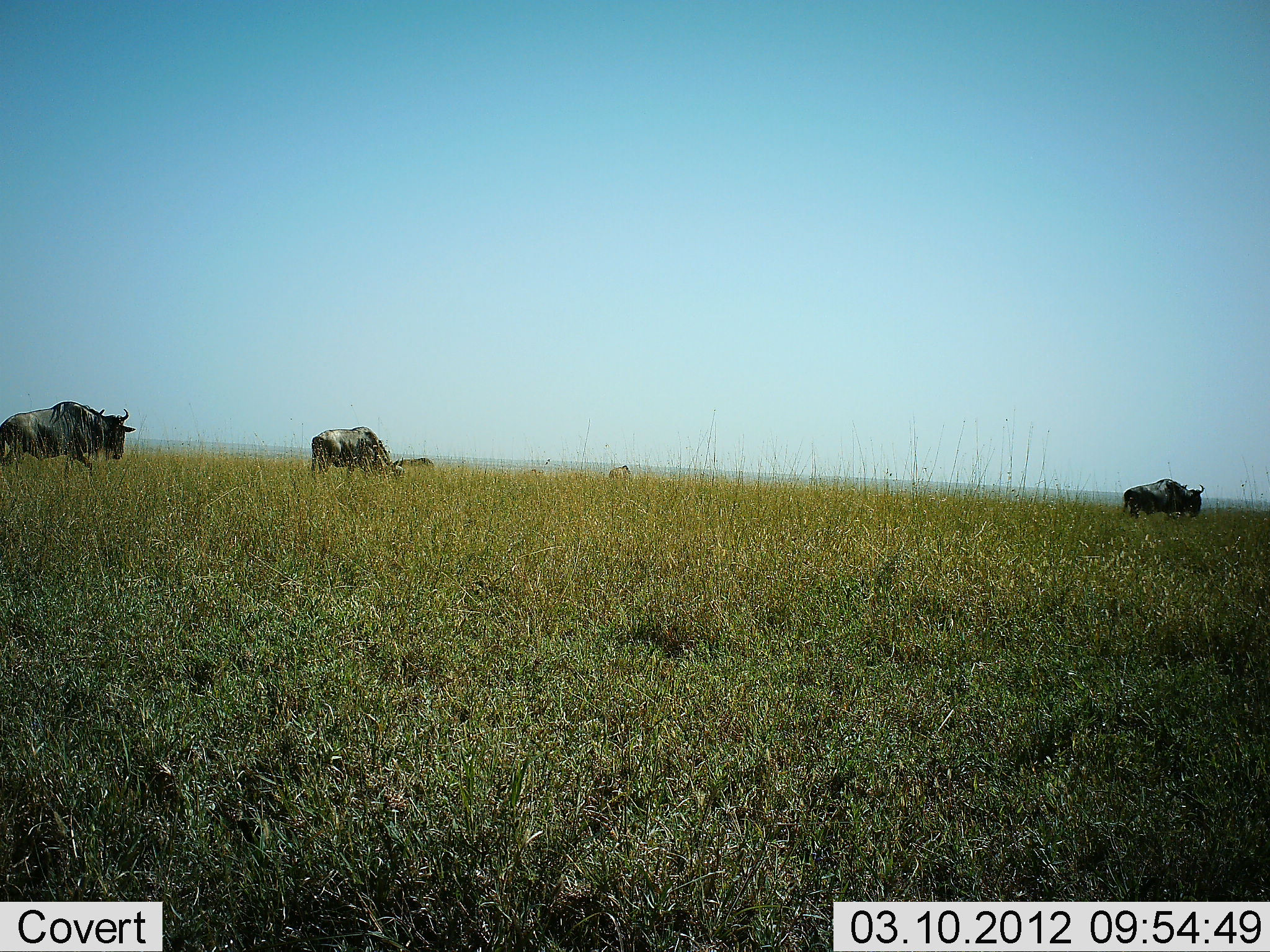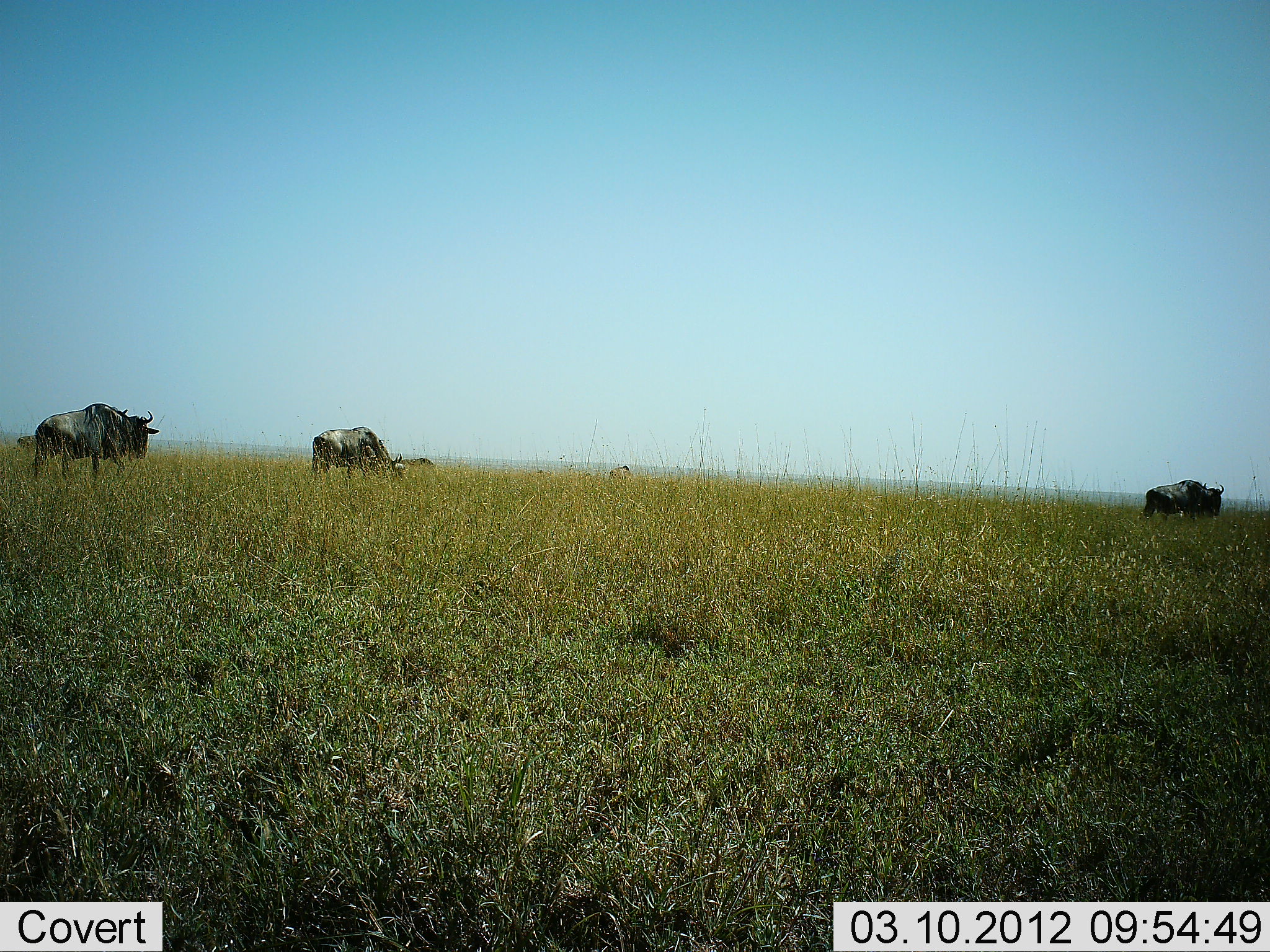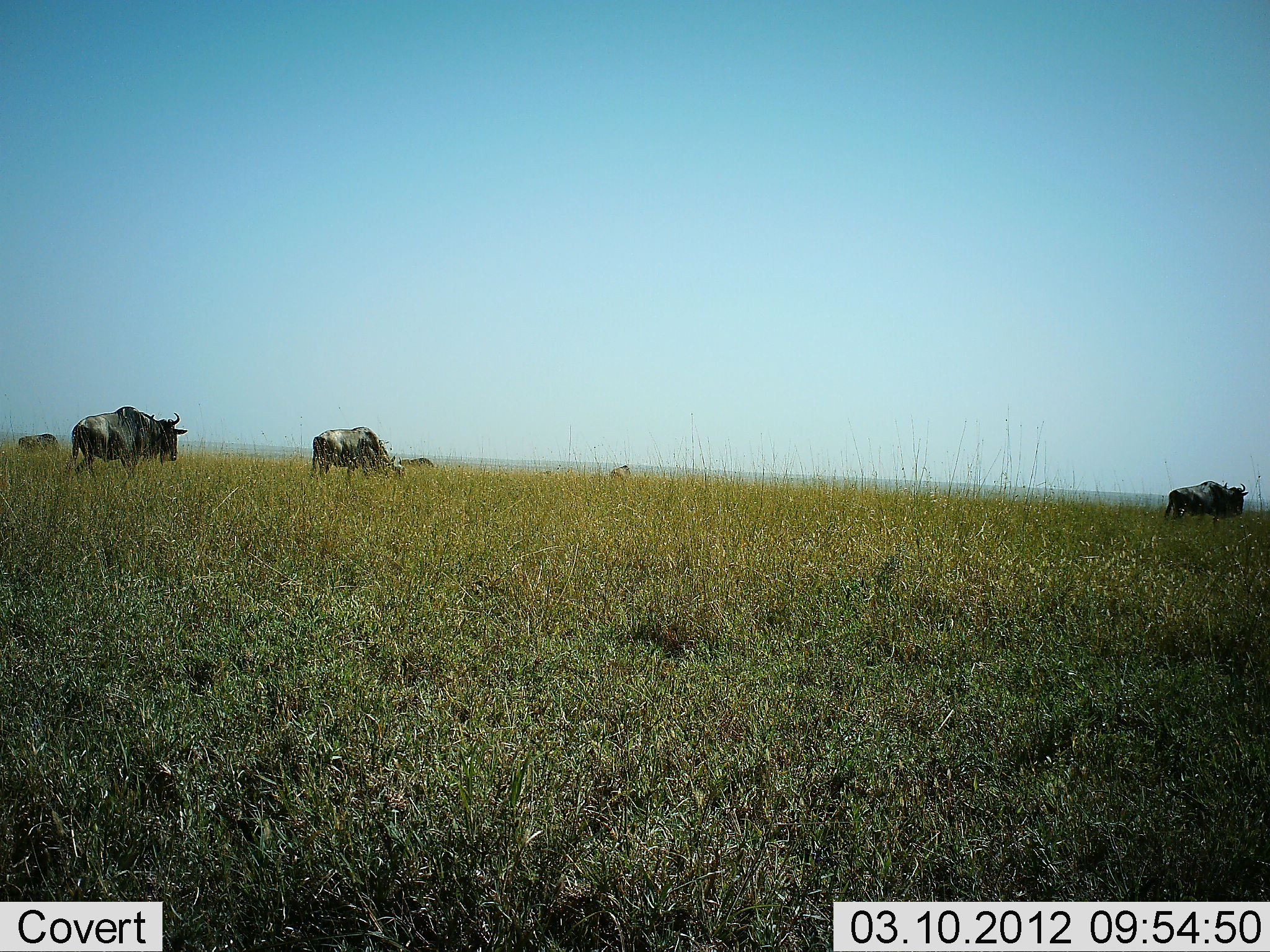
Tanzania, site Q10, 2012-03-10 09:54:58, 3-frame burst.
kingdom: Animalia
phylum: Chordata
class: Mammalia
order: Artiodactyla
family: Bovidae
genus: Connochaetes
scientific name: Connochaetes taurinus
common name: blue wildebeest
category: wildebeest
Wildebeest (blue wildebeest) (Connochaetes taurinus), count 5. Behavior (volunteer vote fractions): standing 17%, resting 0%, moving 92%, interacting 0%. Young present (vote fraction): 0%. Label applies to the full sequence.